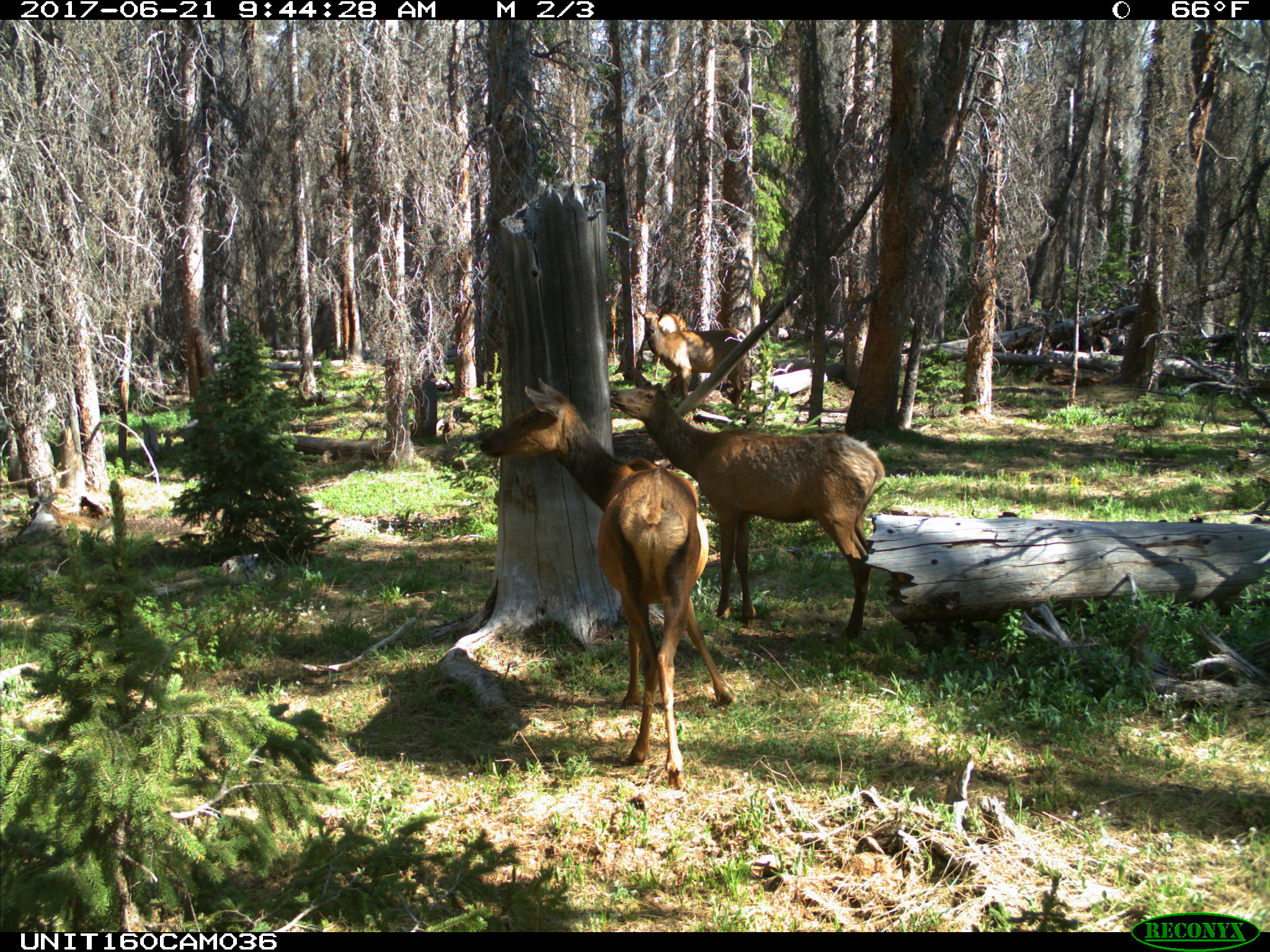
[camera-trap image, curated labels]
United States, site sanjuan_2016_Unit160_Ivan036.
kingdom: Animalia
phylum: Chordata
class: Mammalia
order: Artiodactyla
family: Cervidae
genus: Cervus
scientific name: Cervus elaphus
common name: red deer